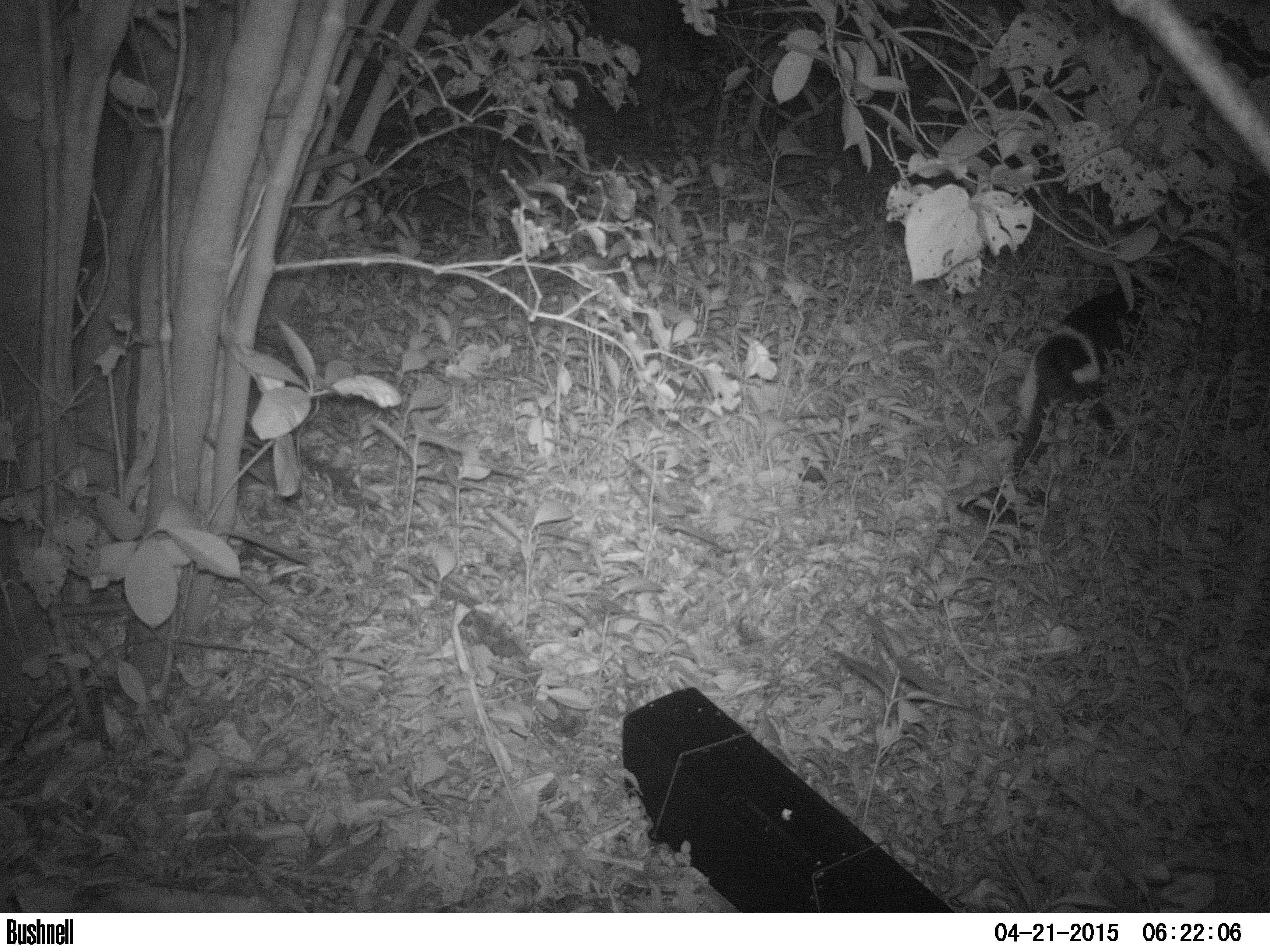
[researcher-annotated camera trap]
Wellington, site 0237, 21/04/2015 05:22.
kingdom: Animalia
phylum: Chordata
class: Mammalia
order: Carnivora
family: Felidae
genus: Felis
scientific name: Felis catus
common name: cat